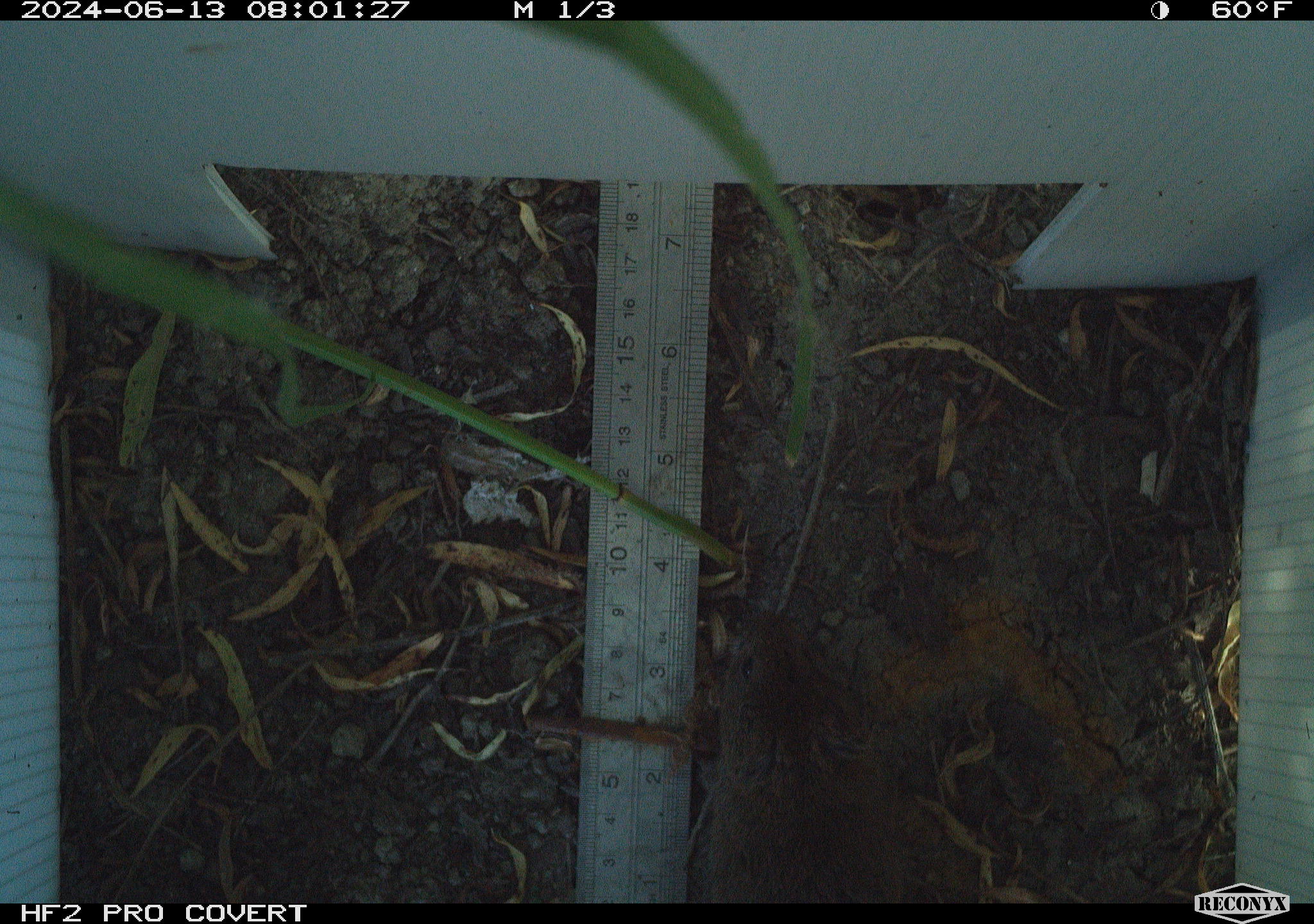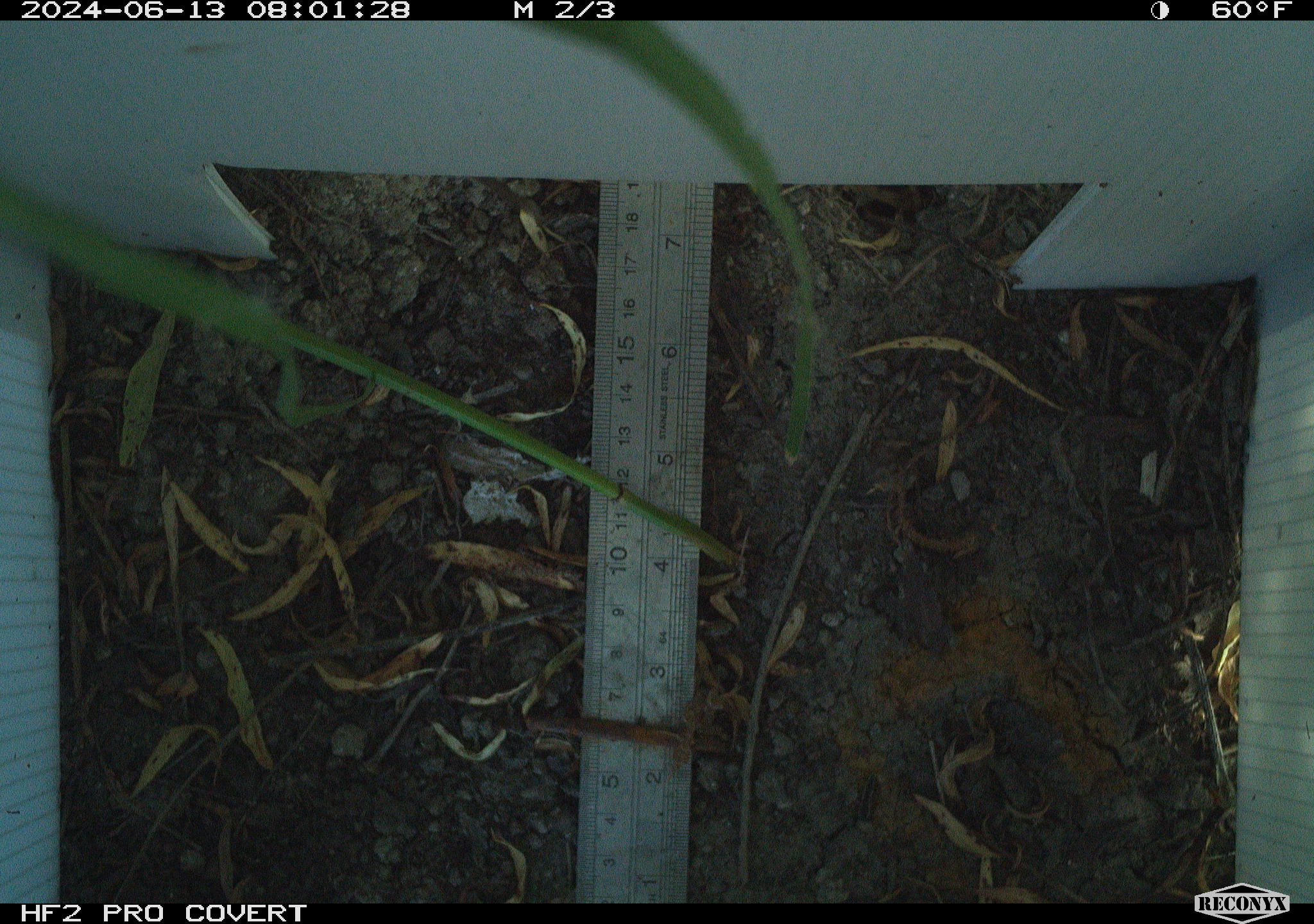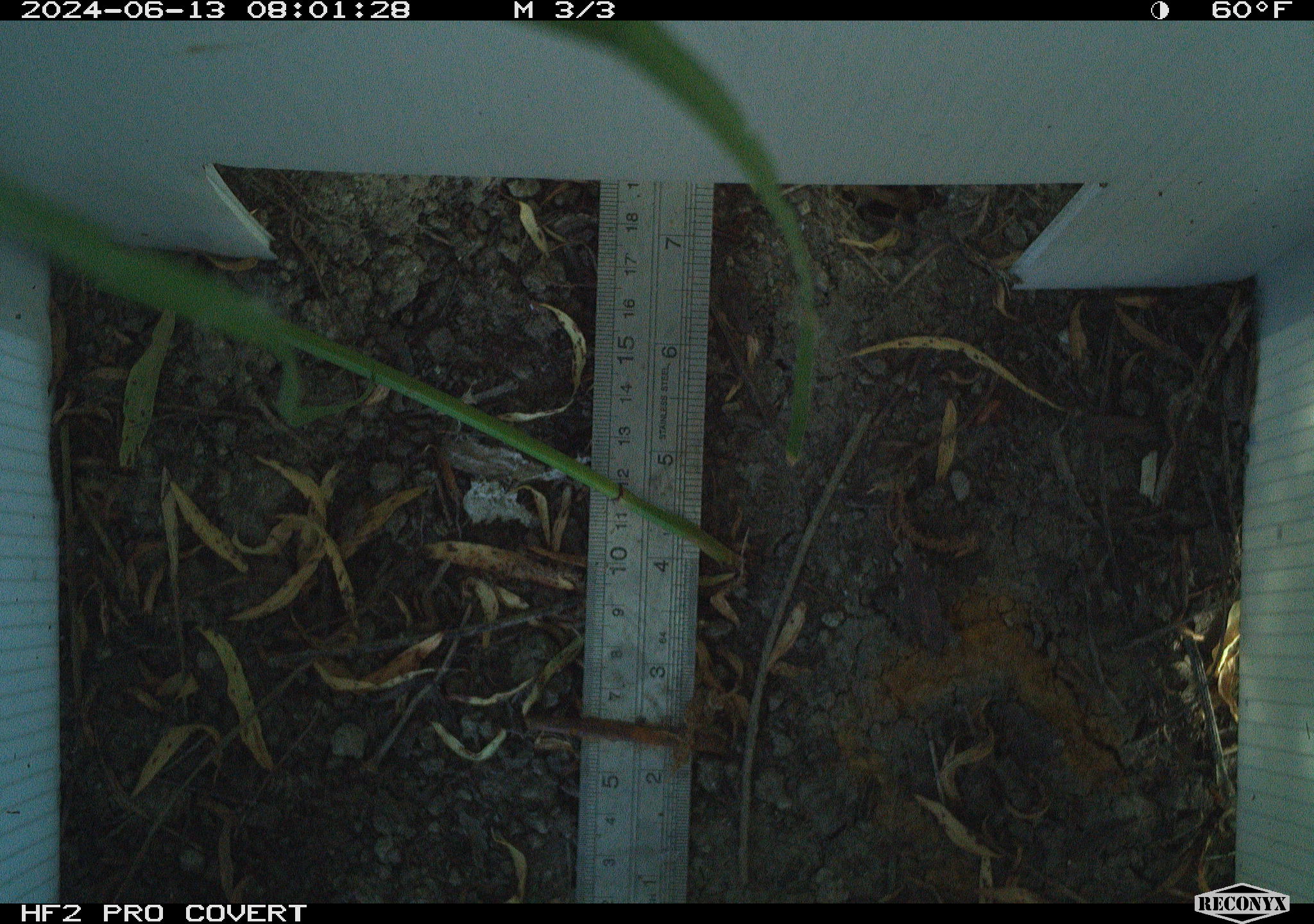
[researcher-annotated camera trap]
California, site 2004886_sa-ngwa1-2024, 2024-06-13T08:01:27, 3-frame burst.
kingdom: Animalia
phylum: Chordata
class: Mammalia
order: Rodentia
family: Cricetidae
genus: Microtus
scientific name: Microtus californicus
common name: california vole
California vole (Microtus californicus).